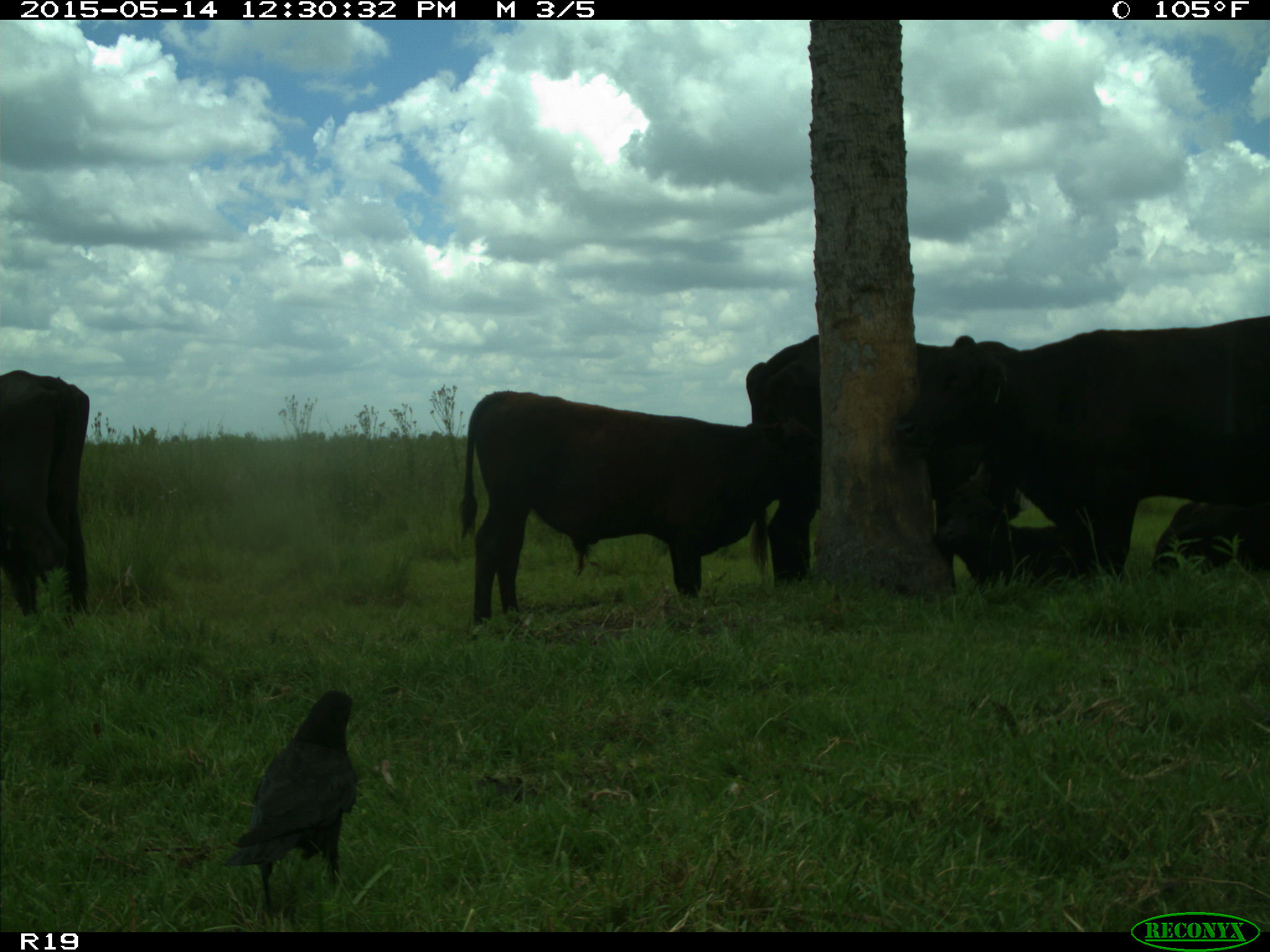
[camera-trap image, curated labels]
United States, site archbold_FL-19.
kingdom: Animalia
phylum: Chordata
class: Mammalia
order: Artiodactyla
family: Bovidae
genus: Bos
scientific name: Bos taurus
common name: domestic cow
Bos taurus (domestic cow).